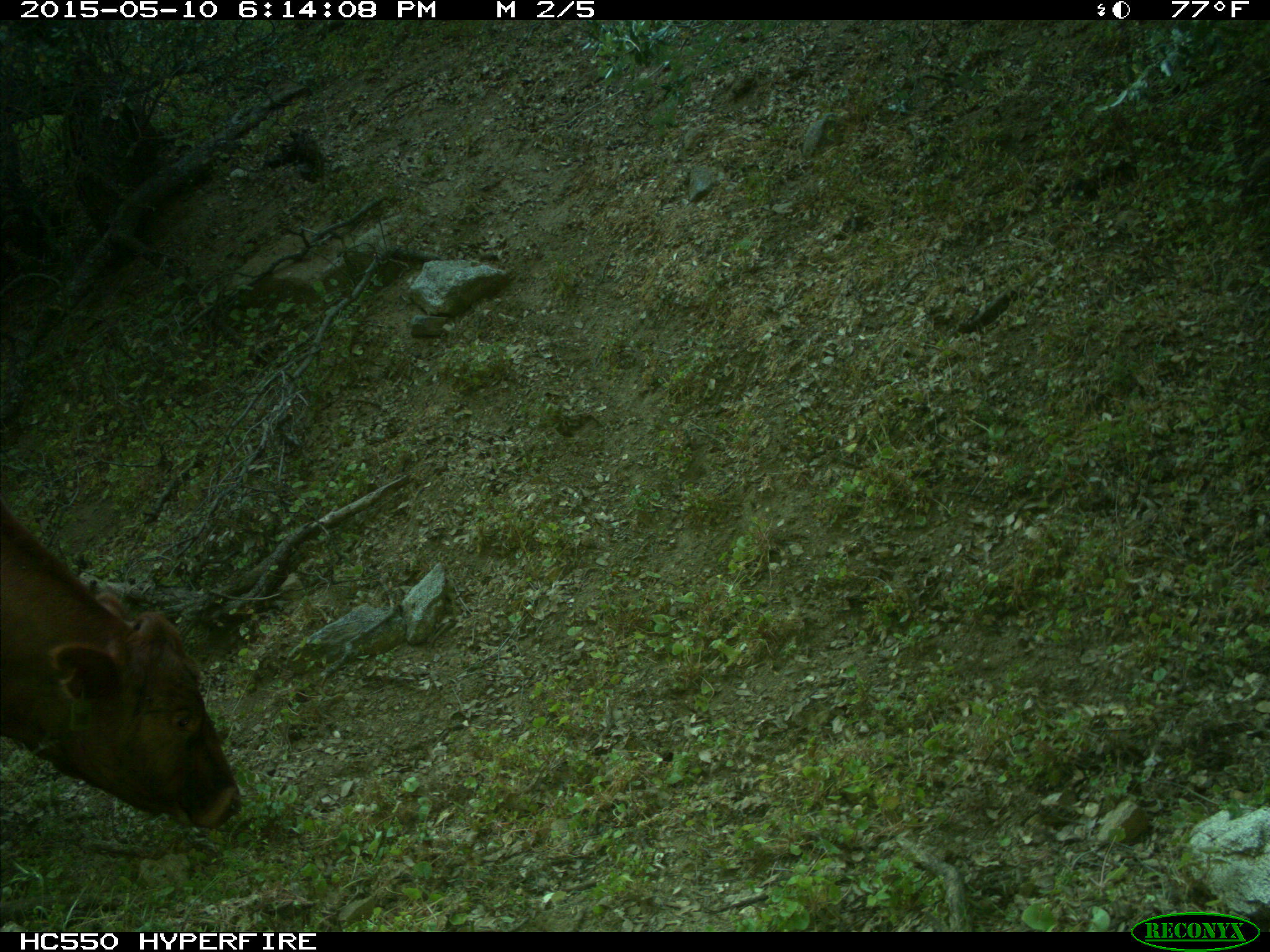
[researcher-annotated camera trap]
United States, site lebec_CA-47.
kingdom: Animalia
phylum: Chordata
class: Mammalia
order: Artiodactyla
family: Bovidae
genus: Bos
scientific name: Bos taurus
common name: domestic cow